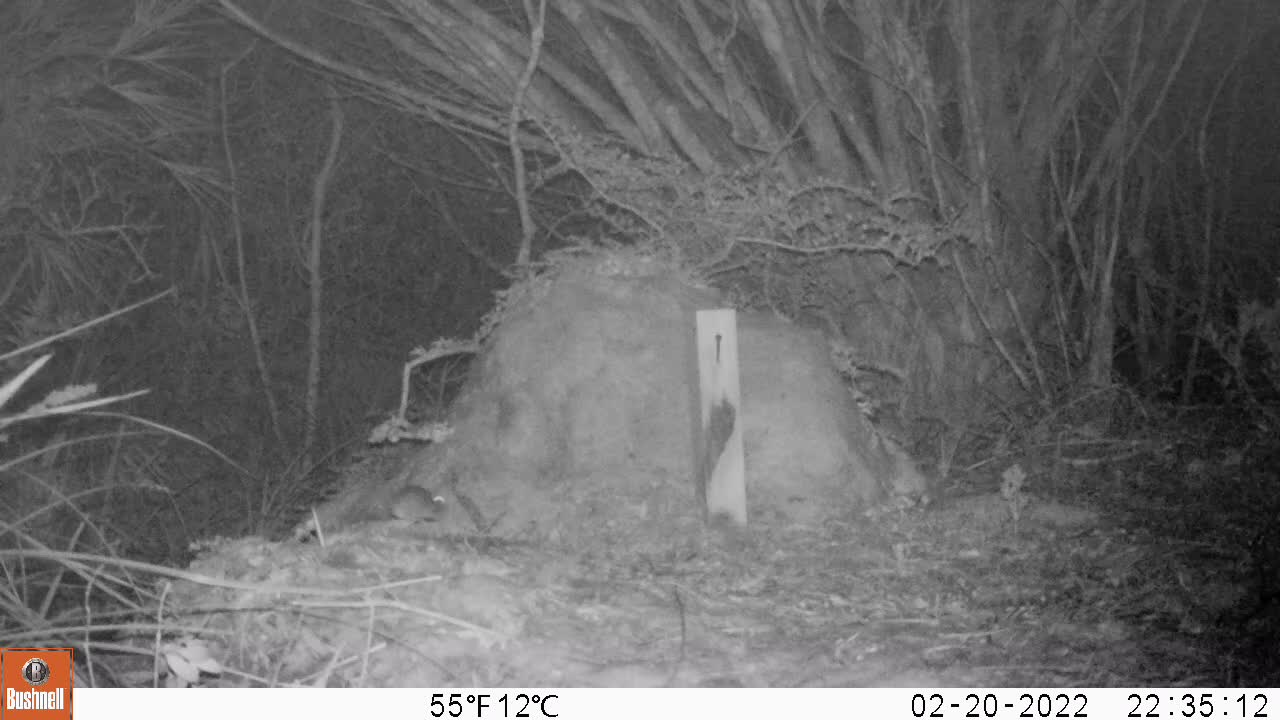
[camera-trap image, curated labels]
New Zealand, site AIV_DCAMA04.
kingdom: Animalia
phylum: Chordata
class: Mammalia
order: Rodentia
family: Muridae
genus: Mus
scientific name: Mus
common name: mouse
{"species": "mouse (Mus)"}